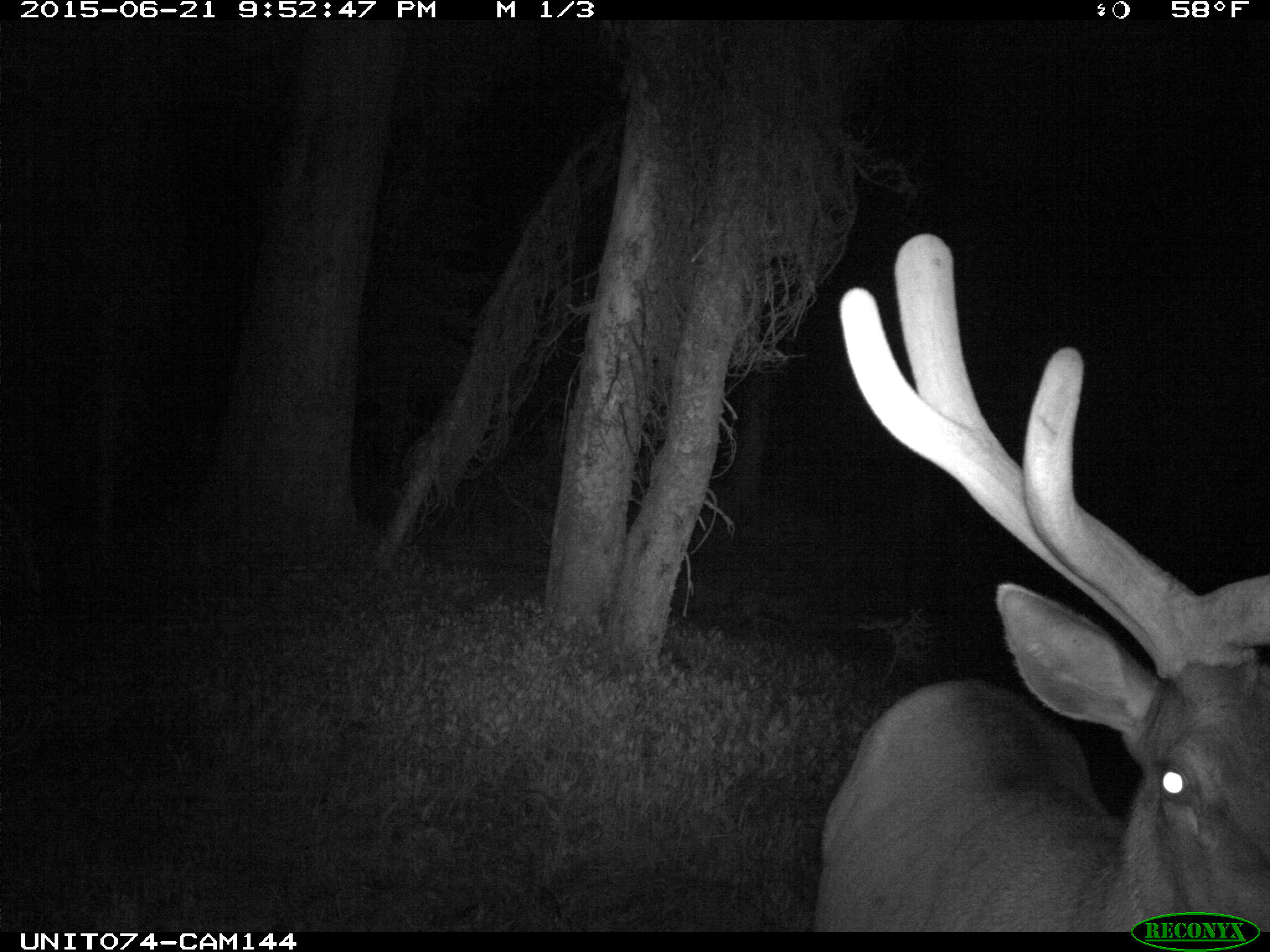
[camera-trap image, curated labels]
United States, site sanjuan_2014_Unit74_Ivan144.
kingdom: Animalia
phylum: Chordata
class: Mammalia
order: Artiodactyla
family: Cervidae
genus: Cervus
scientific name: Cervus elaphus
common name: red deer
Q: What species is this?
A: Cervus elaphus (red deer).